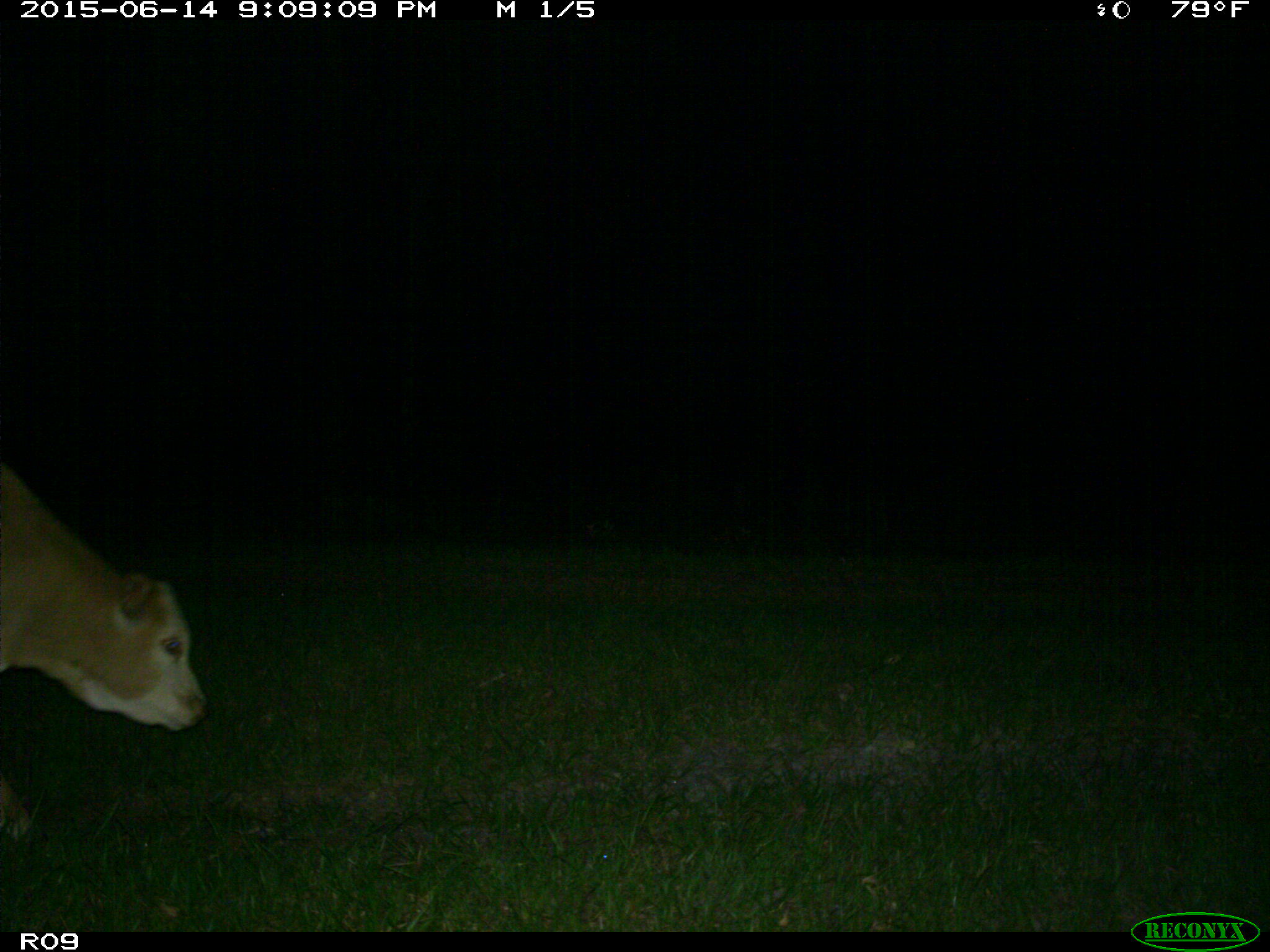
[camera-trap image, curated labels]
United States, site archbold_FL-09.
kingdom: Animalia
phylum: Chordata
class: Mammalia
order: Artiodactyla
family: Bovidae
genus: Bos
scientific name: Bos taurus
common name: domestic cow